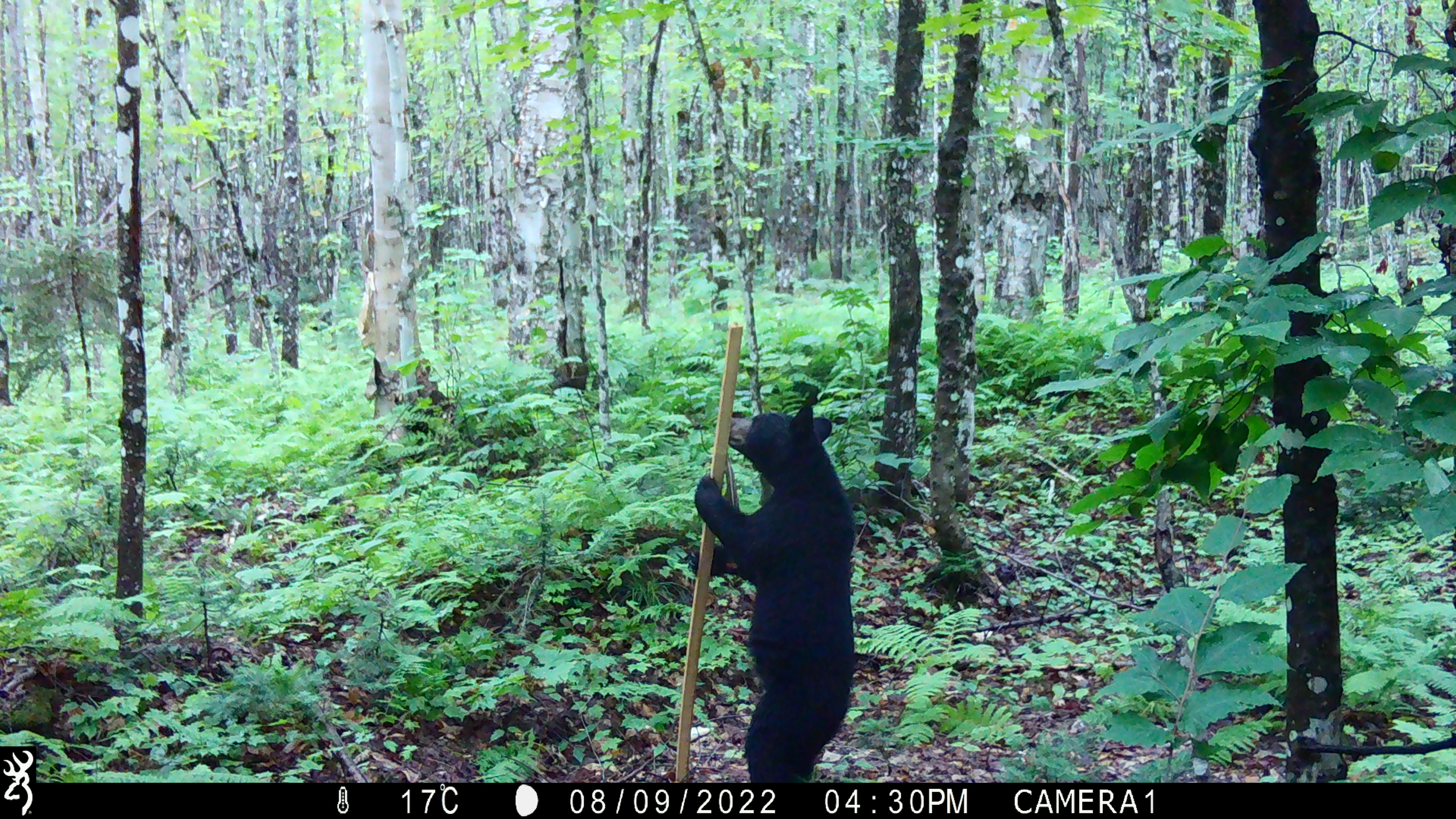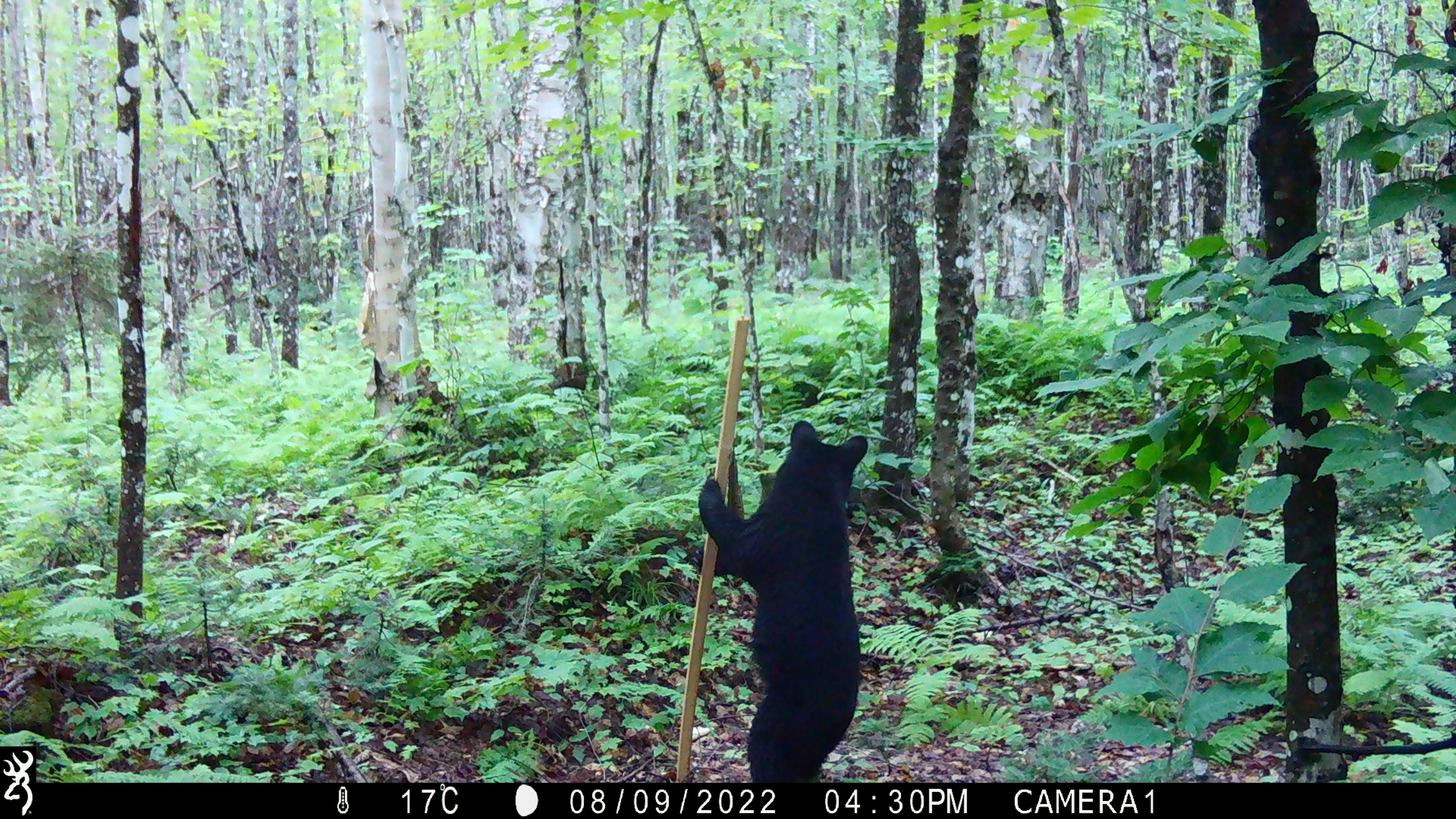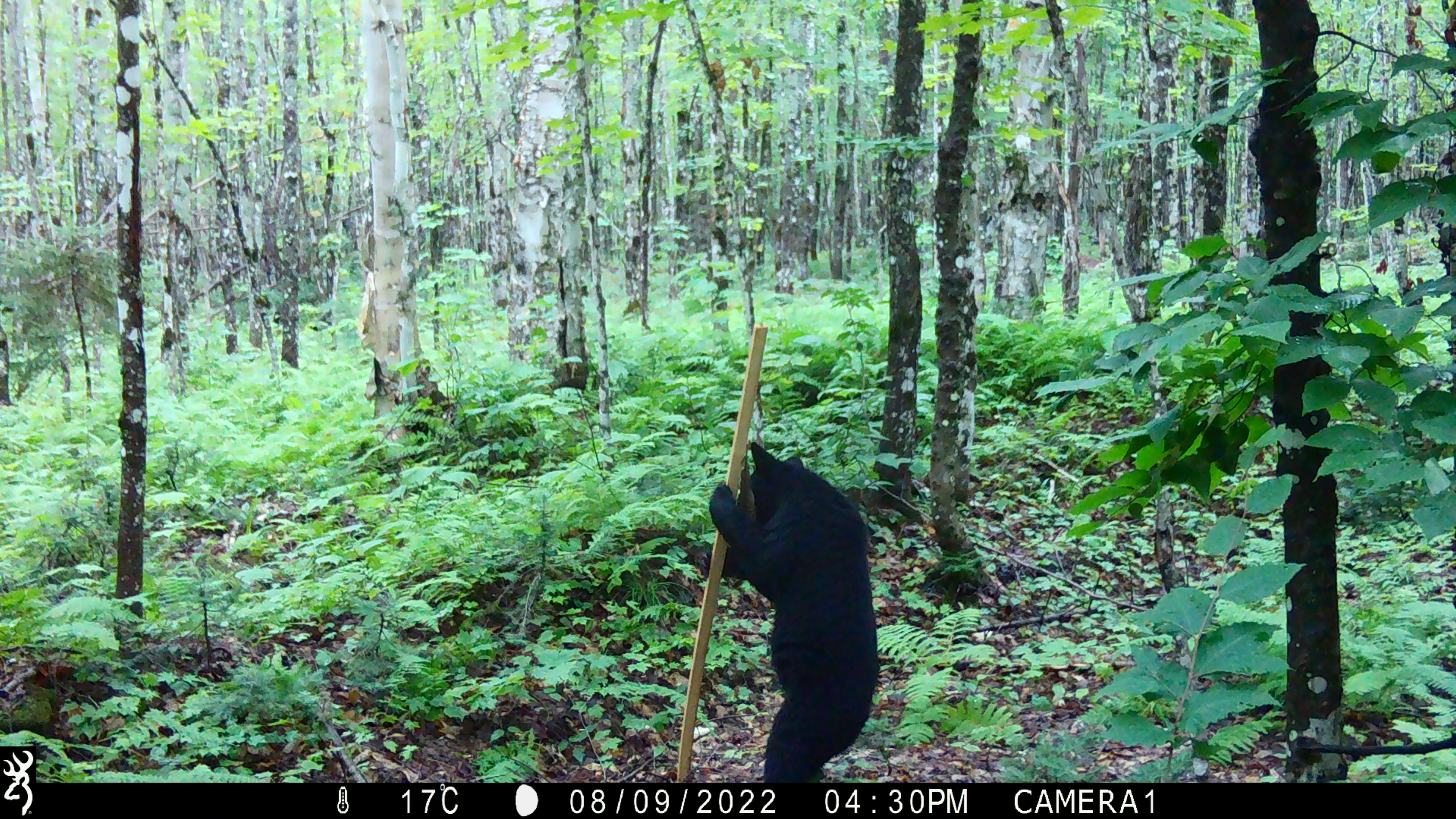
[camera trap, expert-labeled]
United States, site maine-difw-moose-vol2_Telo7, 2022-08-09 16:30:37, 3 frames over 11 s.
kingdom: Animalia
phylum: Chordata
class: Mammalia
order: Carnivora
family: Ursidae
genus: Ursus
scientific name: Ursus americanus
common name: black bear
Black bear (Ursus americanus).